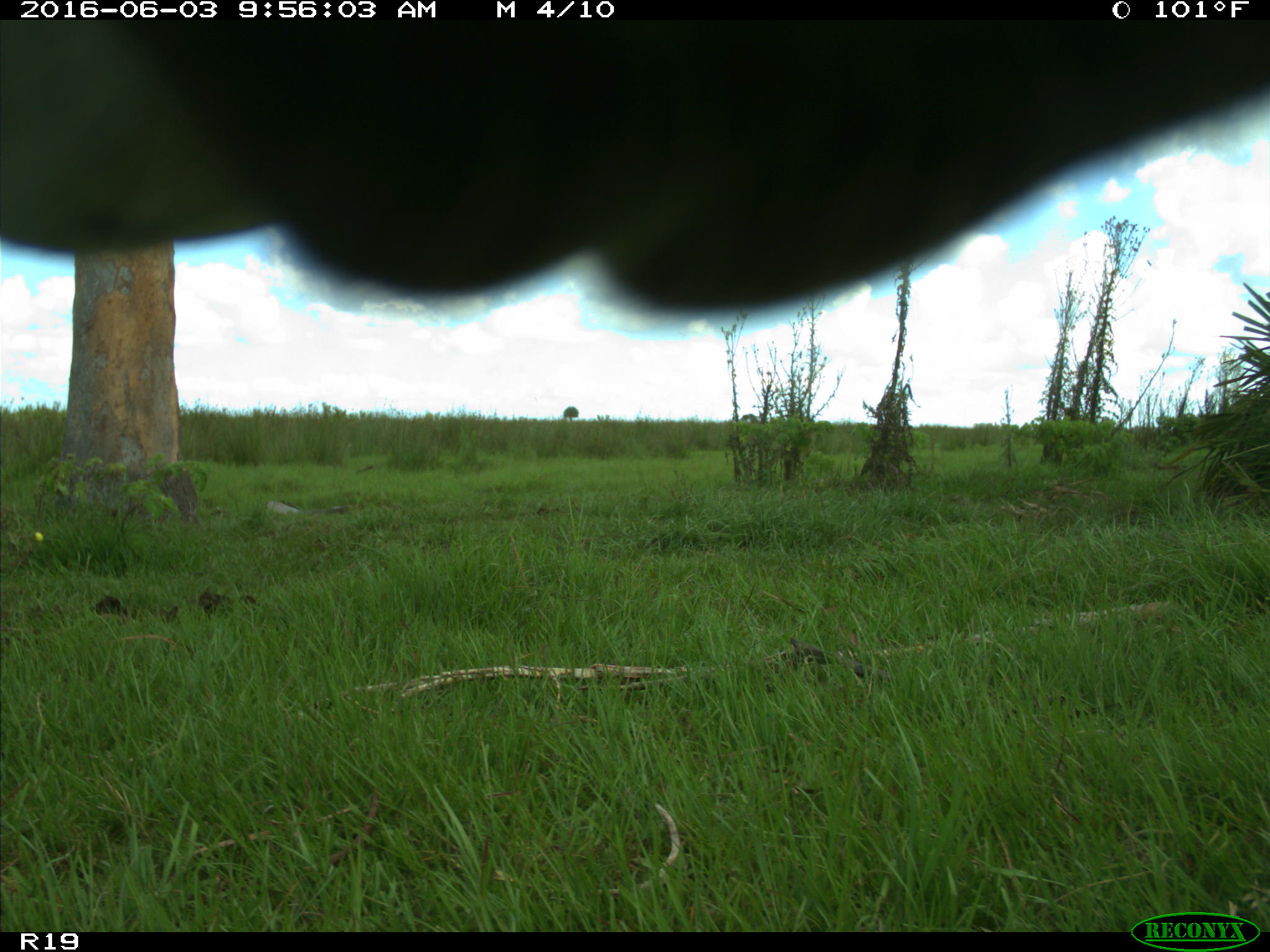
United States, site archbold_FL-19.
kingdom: Animalia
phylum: Chordata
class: Mammalia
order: Artiodactyla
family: Bovidae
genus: Bos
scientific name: Bos taurus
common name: domestic cow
Bos taurus (domestic cow).